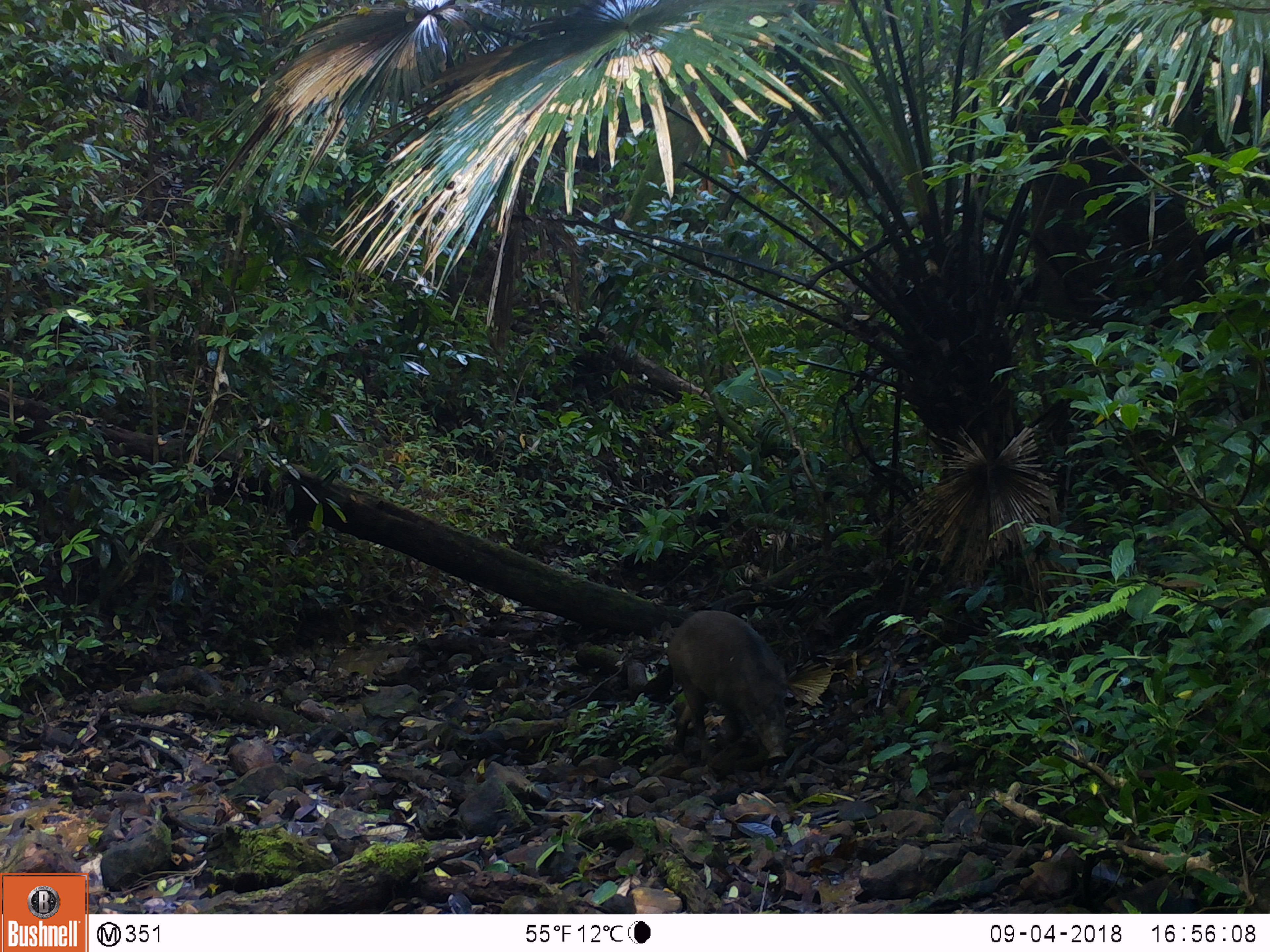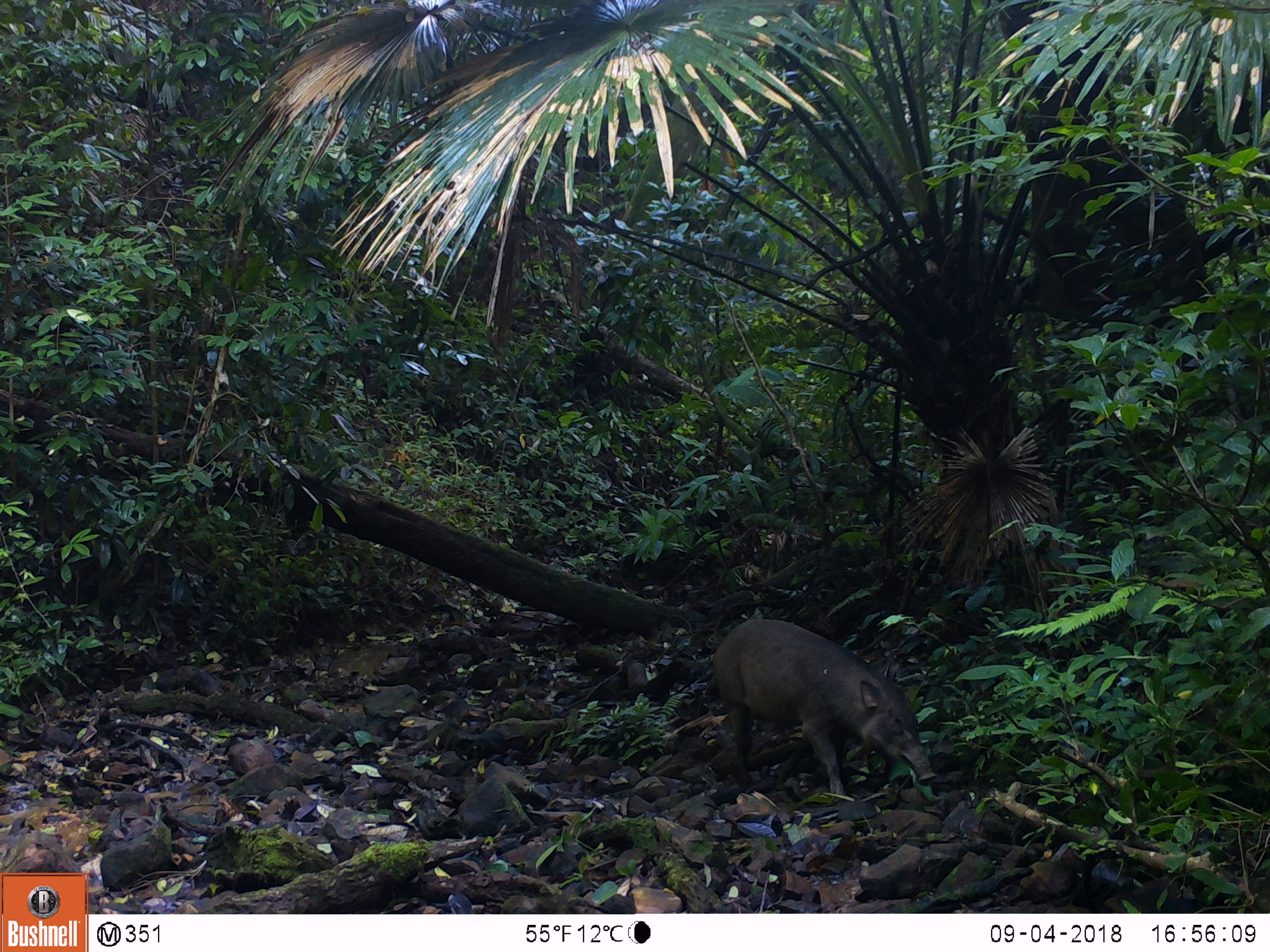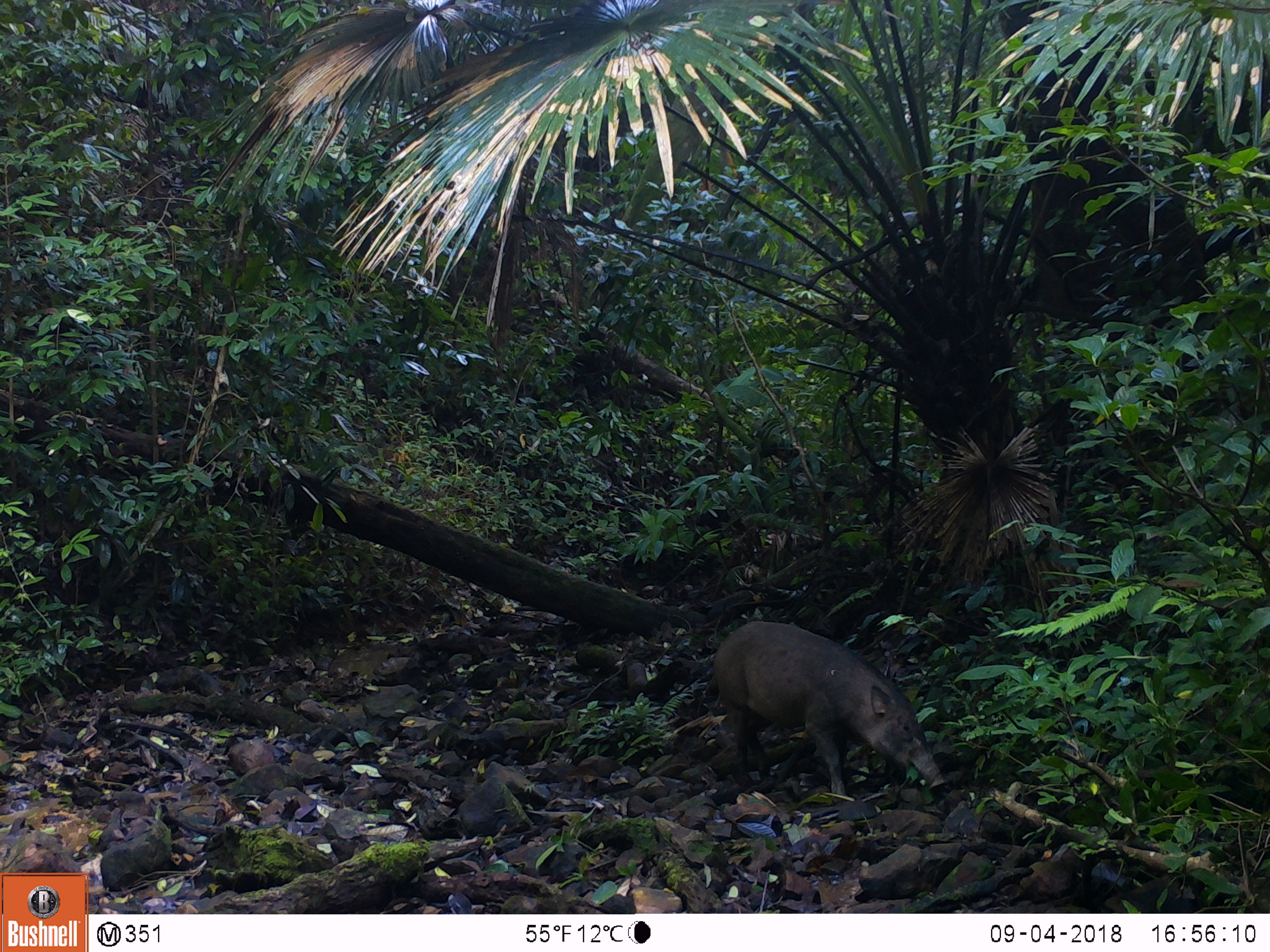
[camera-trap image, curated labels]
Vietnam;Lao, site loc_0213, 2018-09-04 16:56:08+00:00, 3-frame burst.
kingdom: Animalia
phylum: Chordata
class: Mammalia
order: Artiodactyla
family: Suidae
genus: Sus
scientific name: Sus scrofa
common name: eurasian wild pig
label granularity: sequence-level